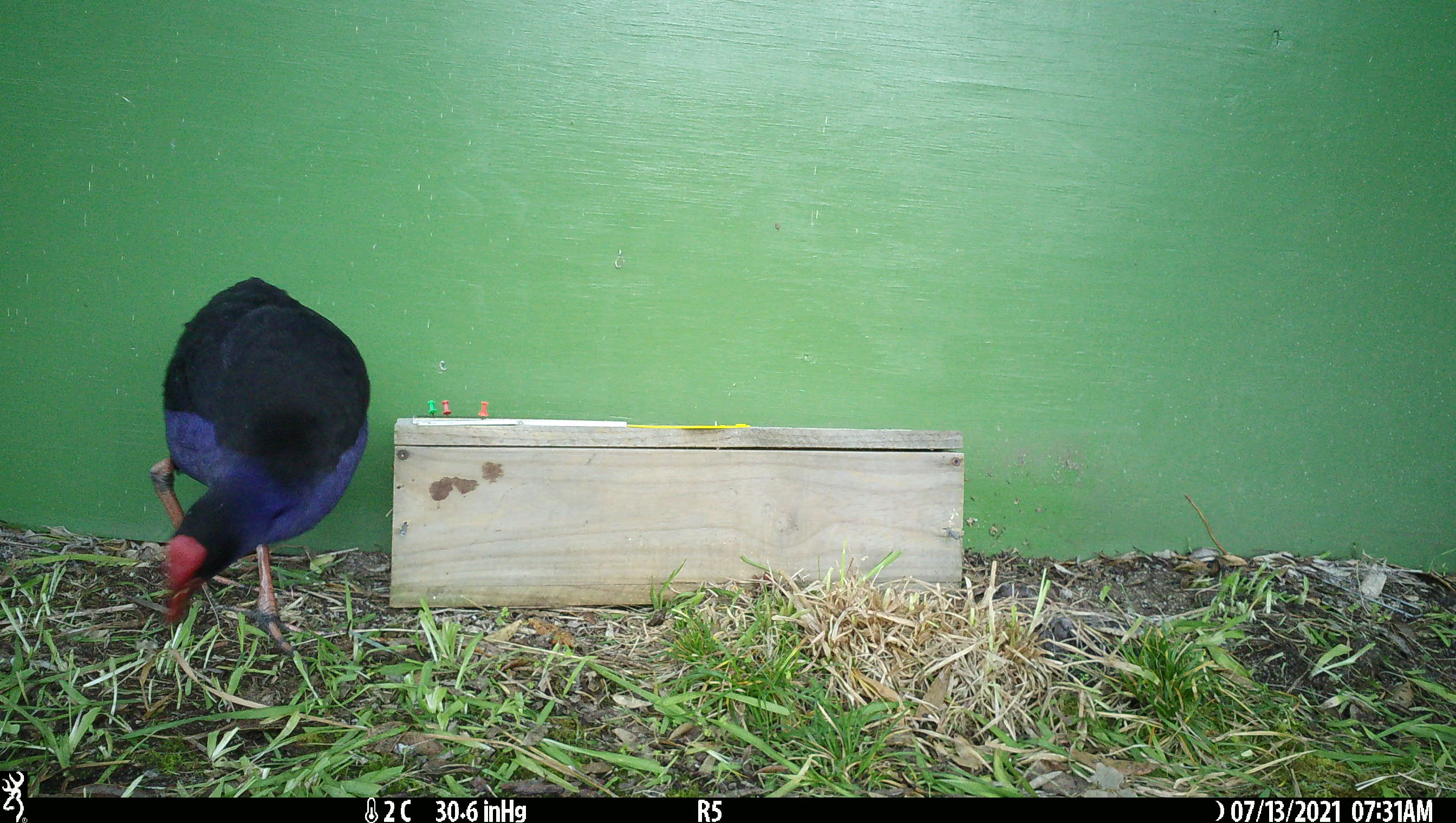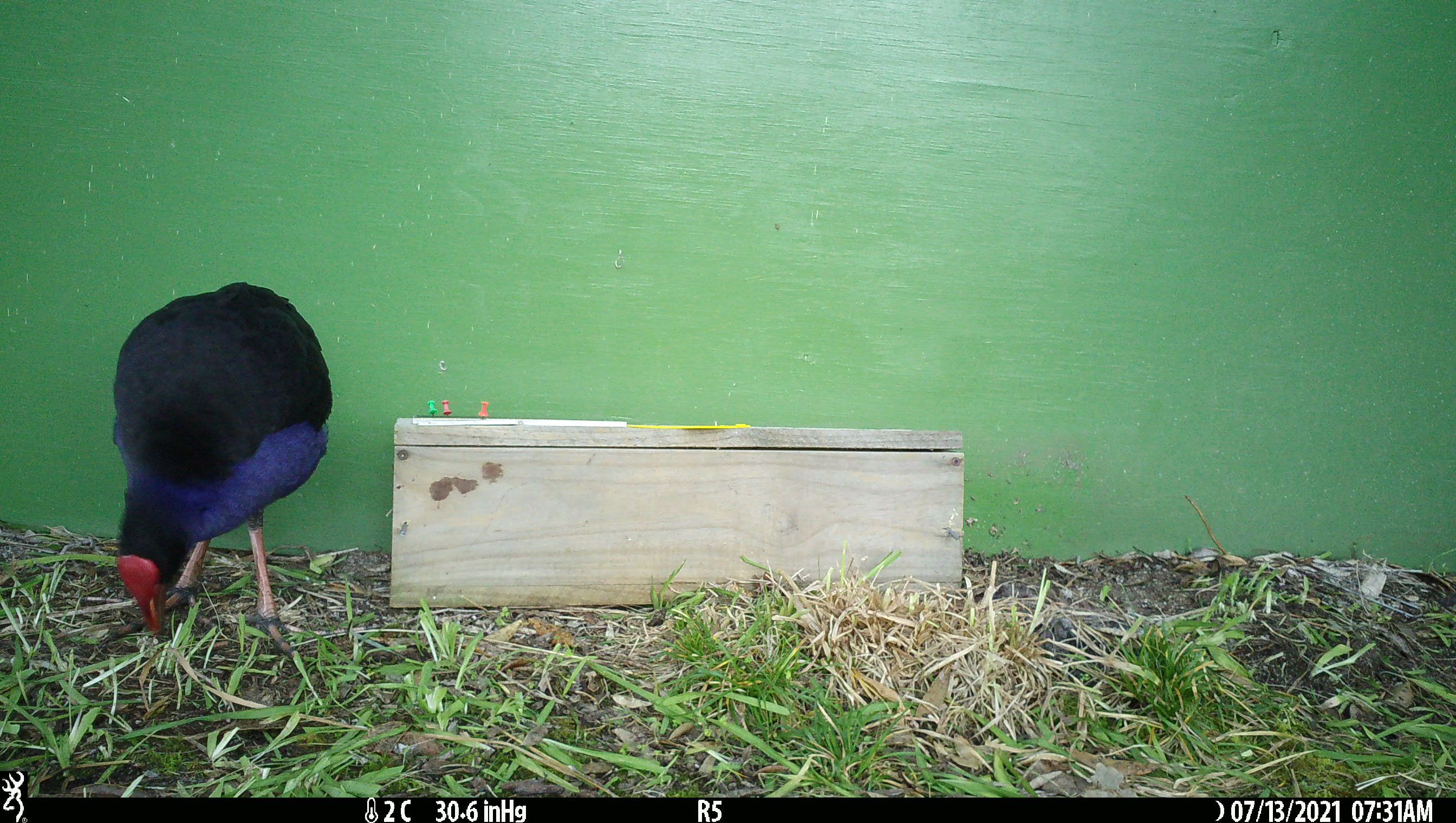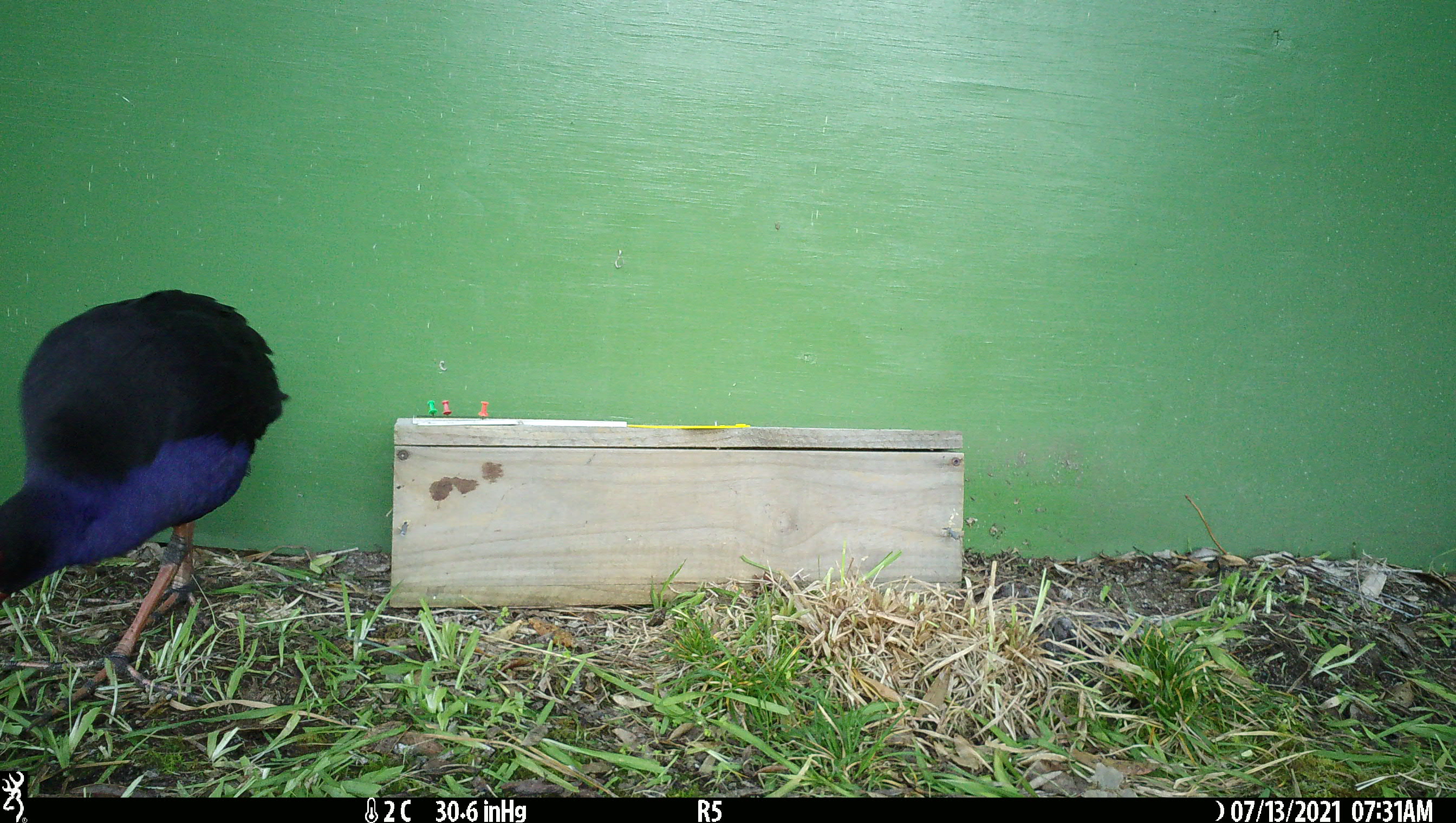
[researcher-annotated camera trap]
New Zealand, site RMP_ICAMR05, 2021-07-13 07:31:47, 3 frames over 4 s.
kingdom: Animalia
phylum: Chordata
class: Aves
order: Gruiformes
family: Rallidae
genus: Porphyrio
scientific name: Porphyrio melanotus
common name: australasian swamphen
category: pukeko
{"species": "pukeko (australasian swamphen) (Porphyrio melanotus)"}